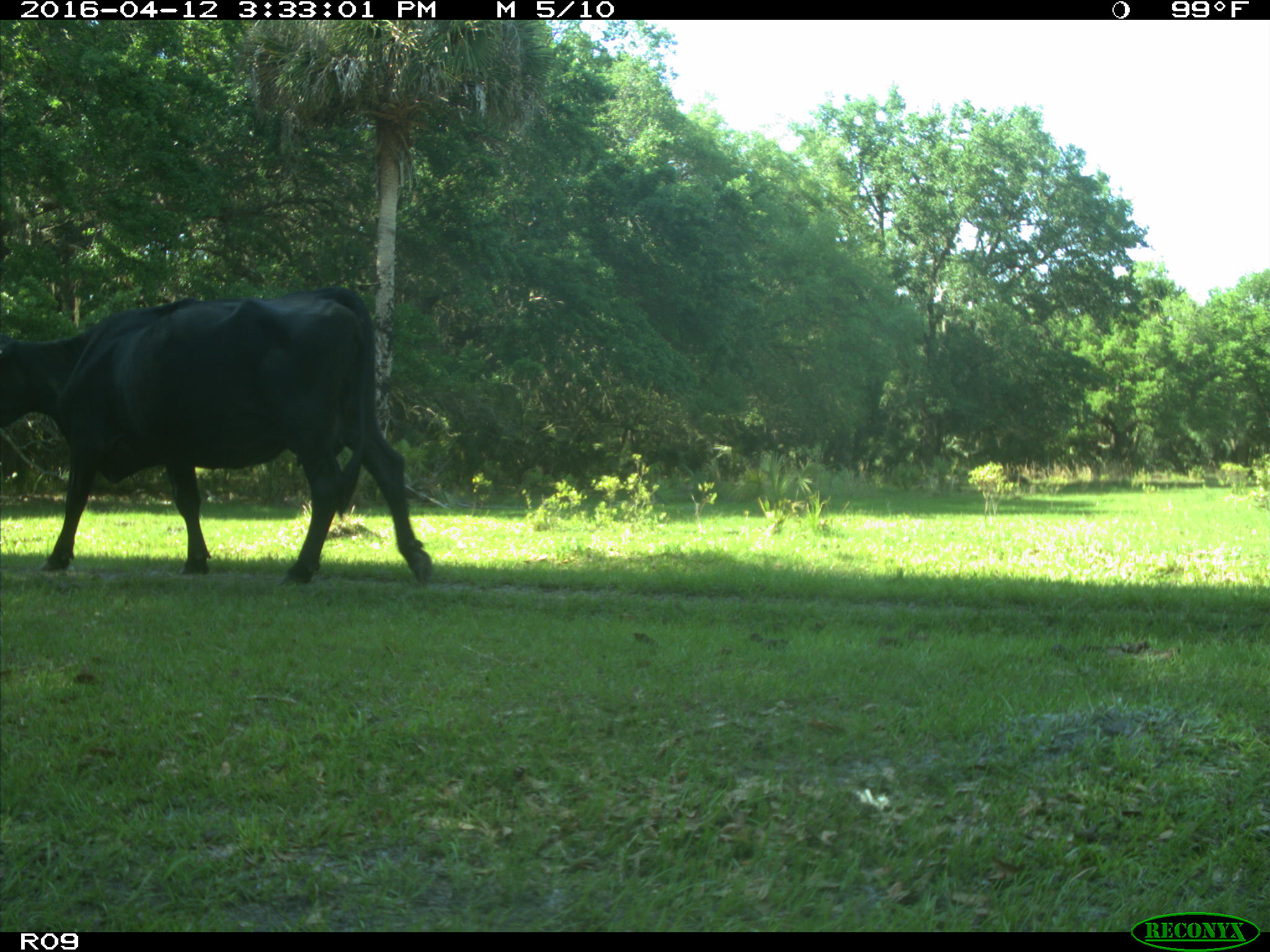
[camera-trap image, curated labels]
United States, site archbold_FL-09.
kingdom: Animalia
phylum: Chordata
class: Mammalia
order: Artiodactyla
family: Bovidae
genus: Bos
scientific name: Bos taurus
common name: domestic cow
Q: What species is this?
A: Bos taurus (domestic cow).